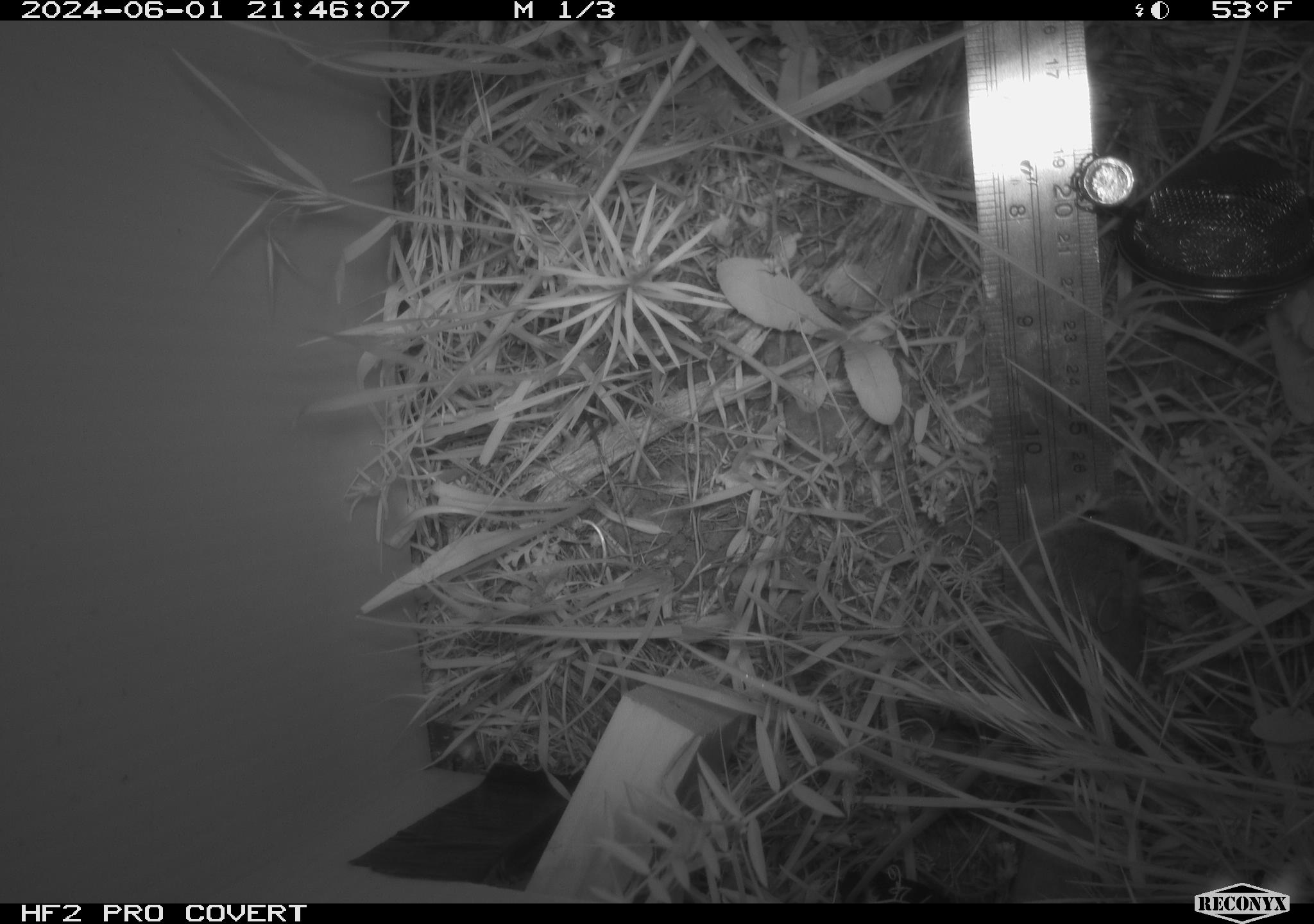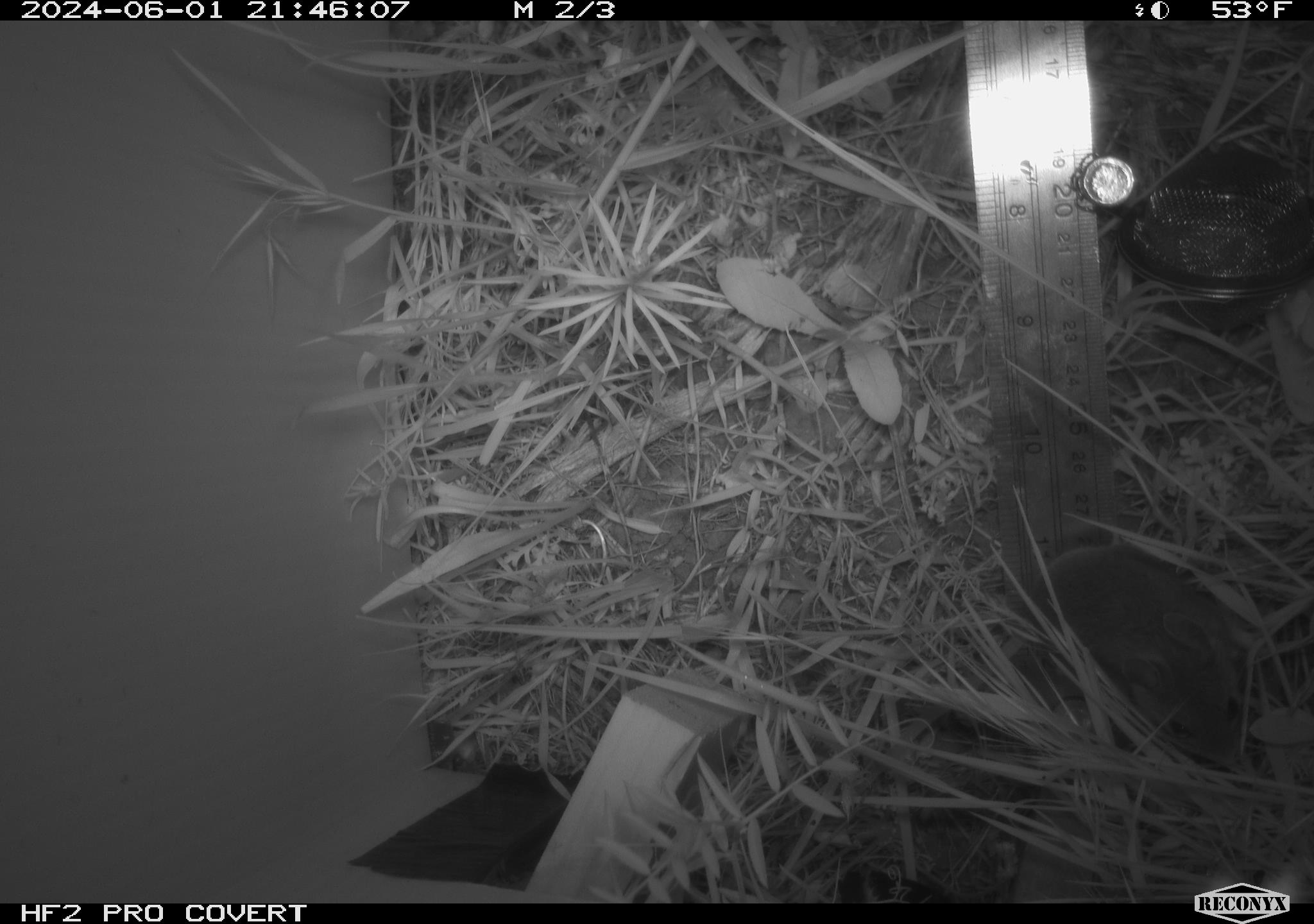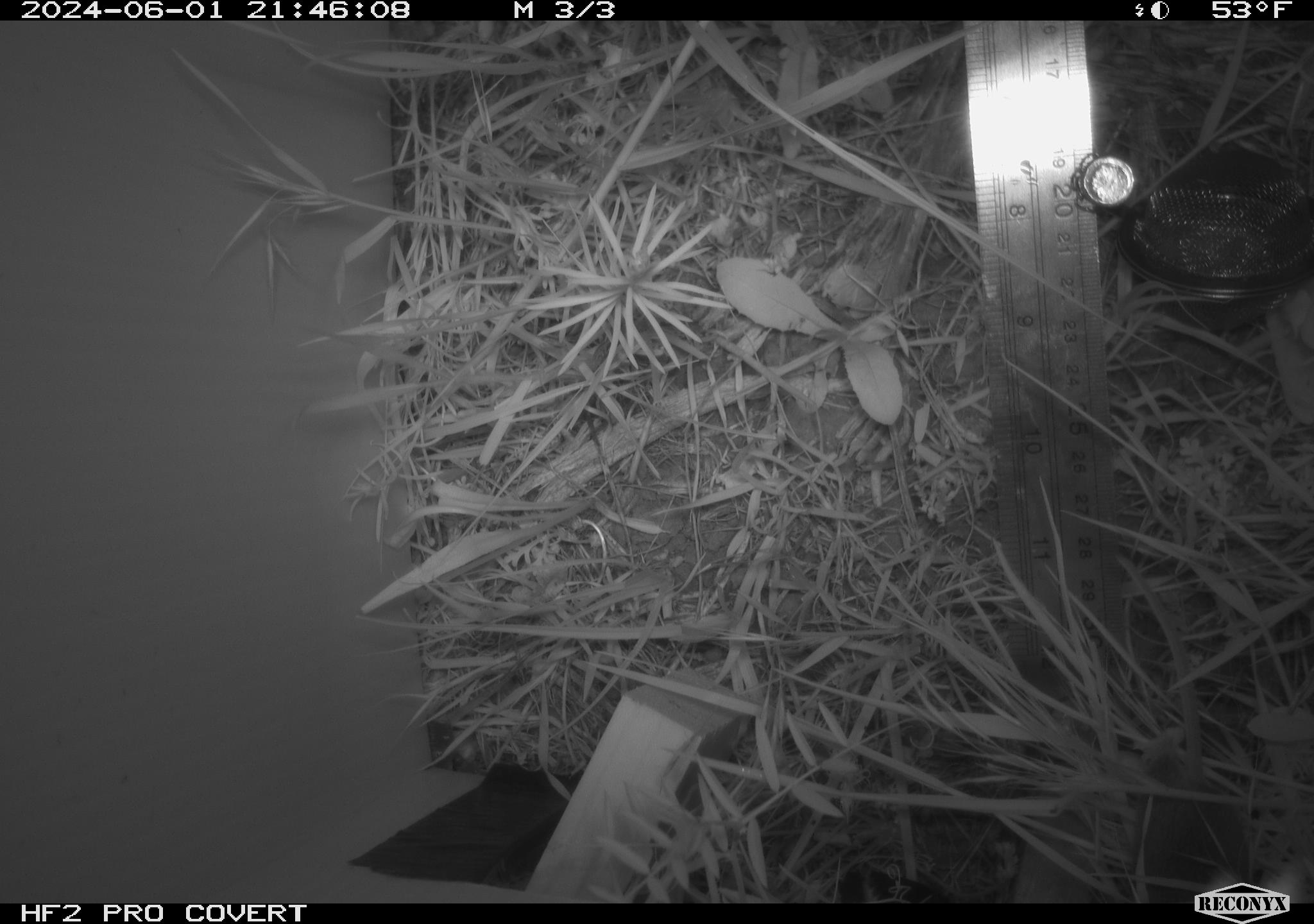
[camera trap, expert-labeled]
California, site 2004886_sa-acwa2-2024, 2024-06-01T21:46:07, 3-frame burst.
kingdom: Animalia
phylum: Chordata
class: Mammalia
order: Rodentia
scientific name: Rodentia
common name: rodent